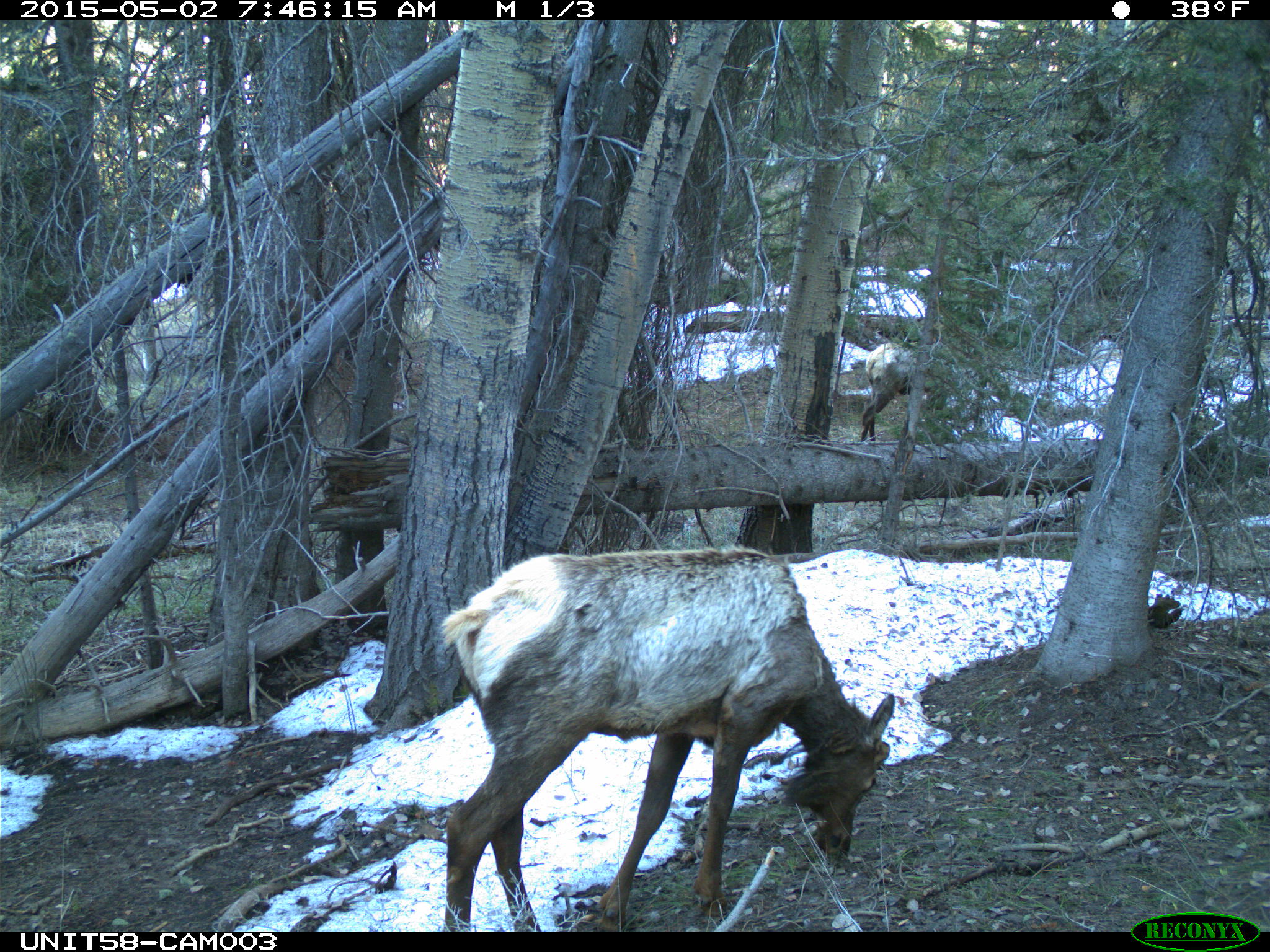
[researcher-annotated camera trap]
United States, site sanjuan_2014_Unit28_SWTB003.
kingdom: Animalia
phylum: Chordata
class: Mammalia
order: Artiodactyla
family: Cervidae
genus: Cervus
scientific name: Cervus elaphus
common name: red deer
Cervus elaphus (red deer).